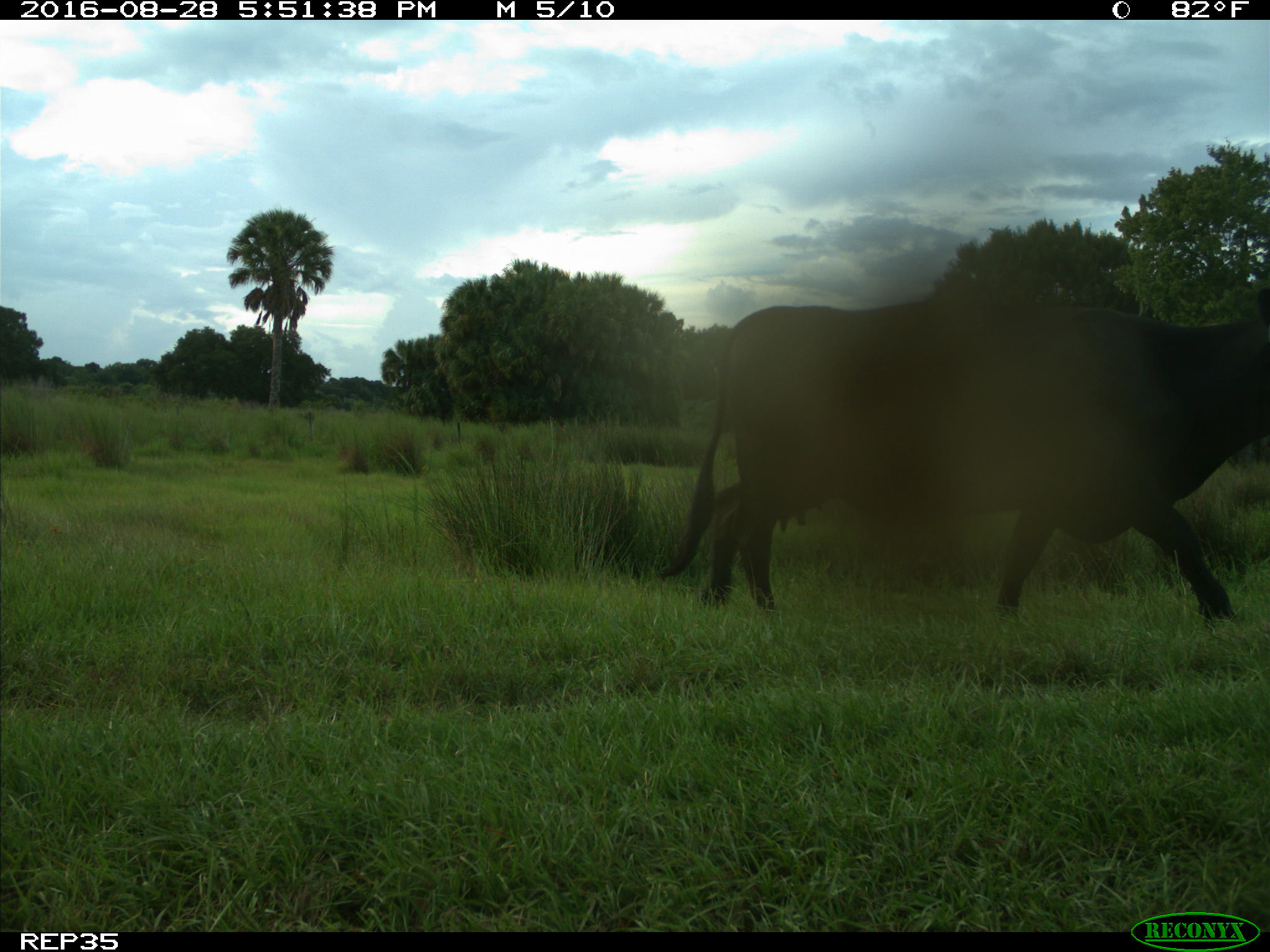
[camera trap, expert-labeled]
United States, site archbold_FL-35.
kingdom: Animalia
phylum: Chordata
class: Mammalia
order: Artiodactyla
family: Bovidae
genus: Bos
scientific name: Bos taurus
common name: domestic cow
Bos taurus (domestic cow).